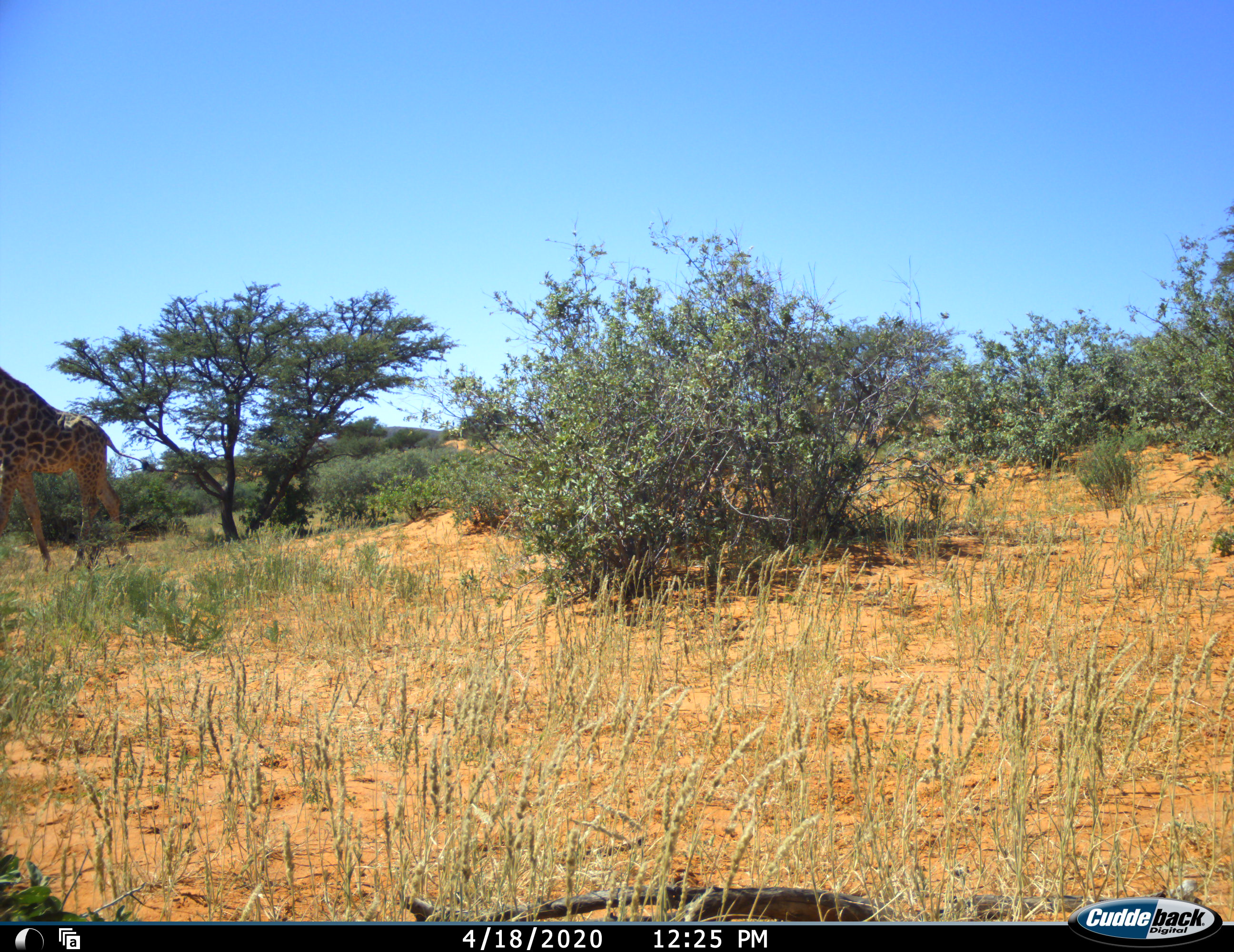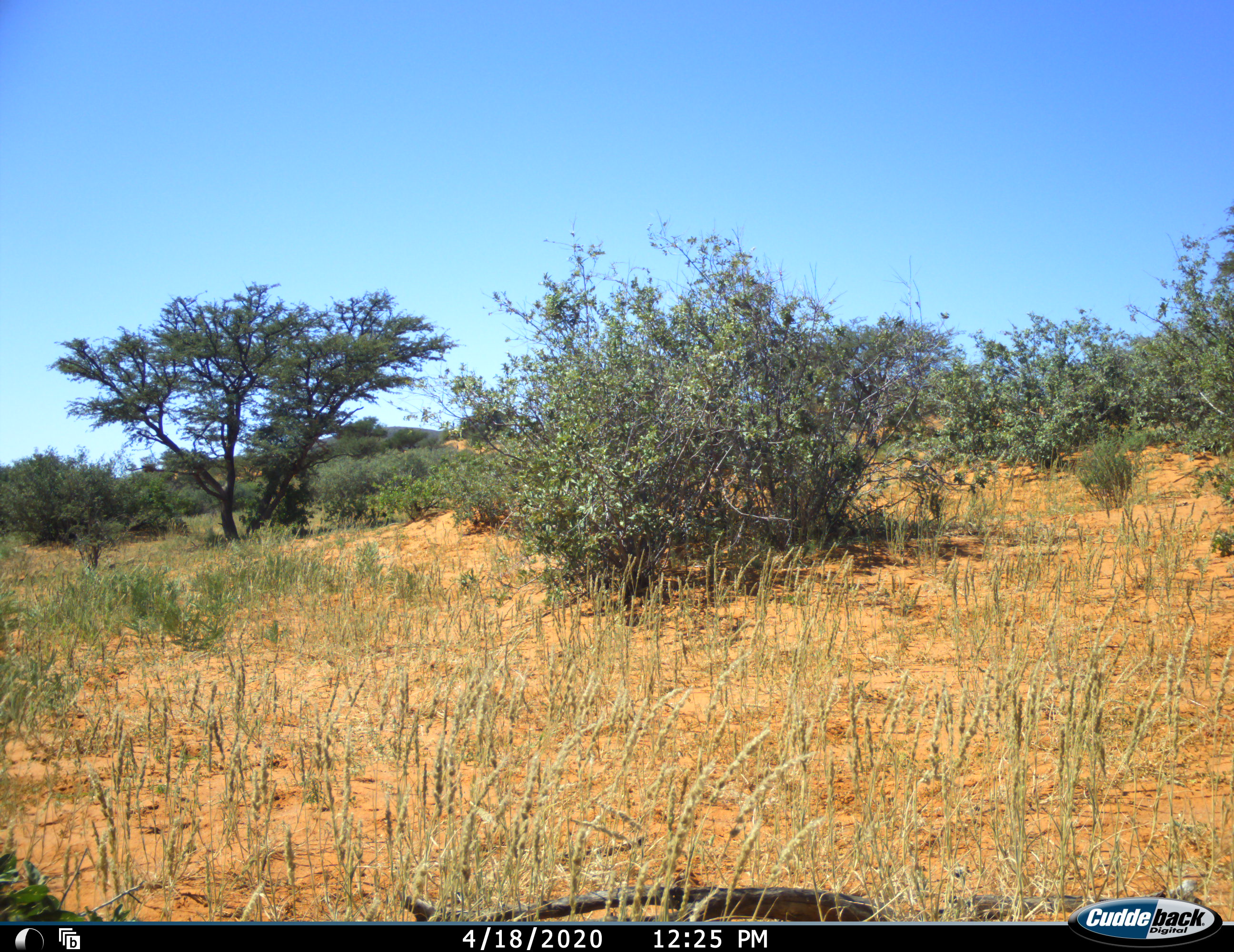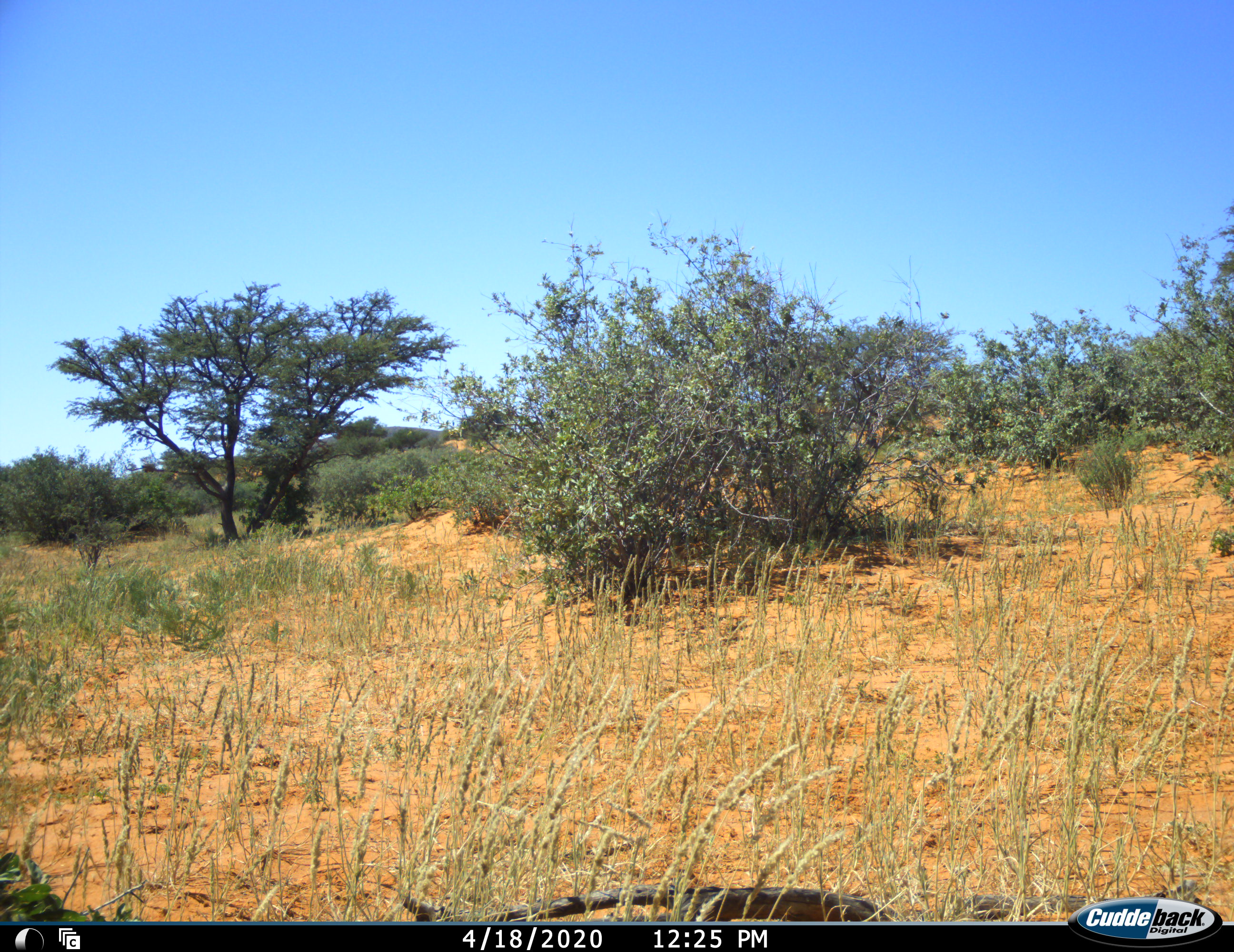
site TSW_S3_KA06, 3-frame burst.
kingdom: Animalia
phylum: Chordata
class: Mammalia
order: Artiodactyla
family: Giraffidae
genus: Giraffa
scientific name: Giraffa camelopardalis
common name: giraffe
Giraffe (Giraffa camelopardalis), count 1. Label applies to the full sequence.